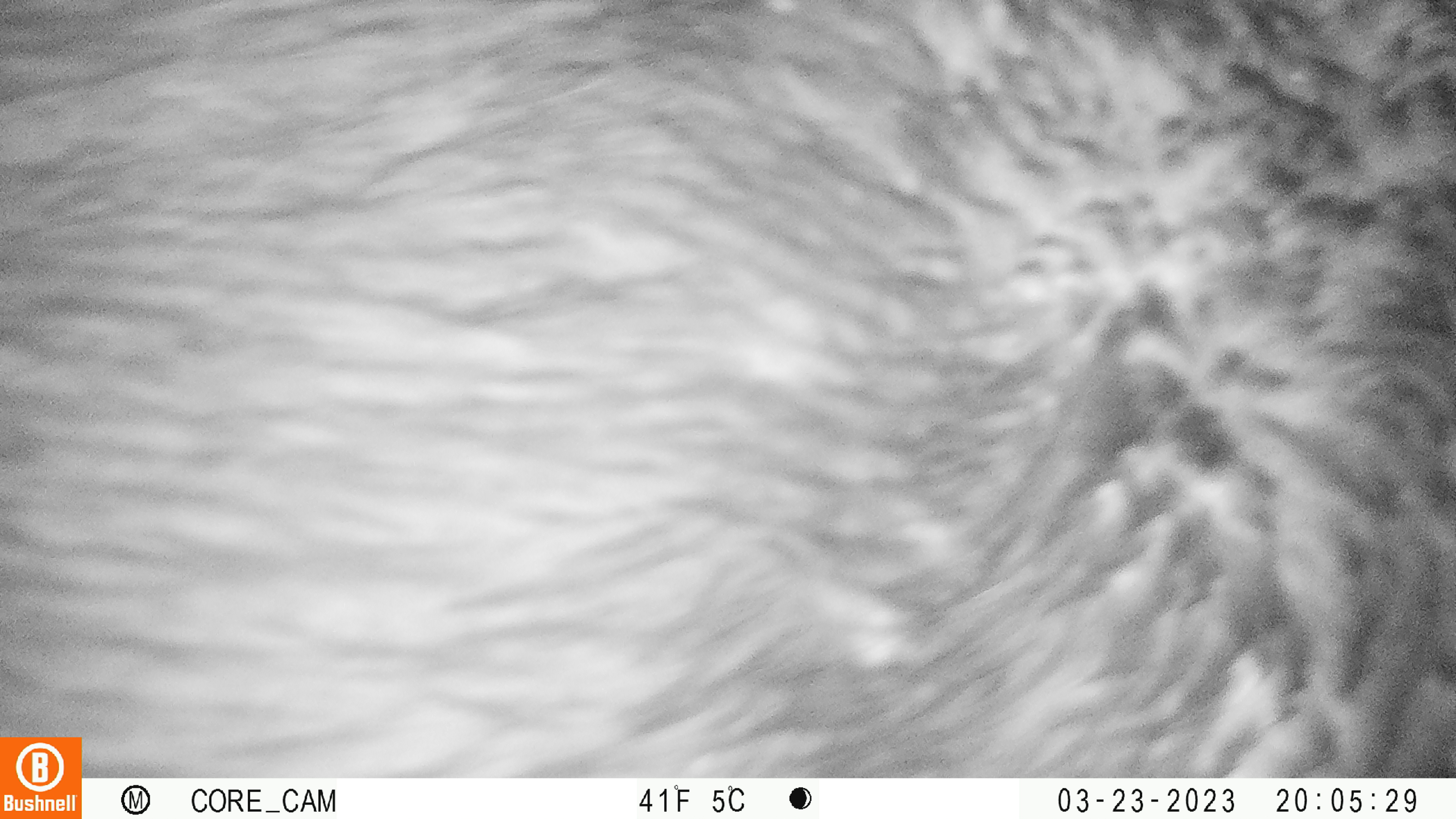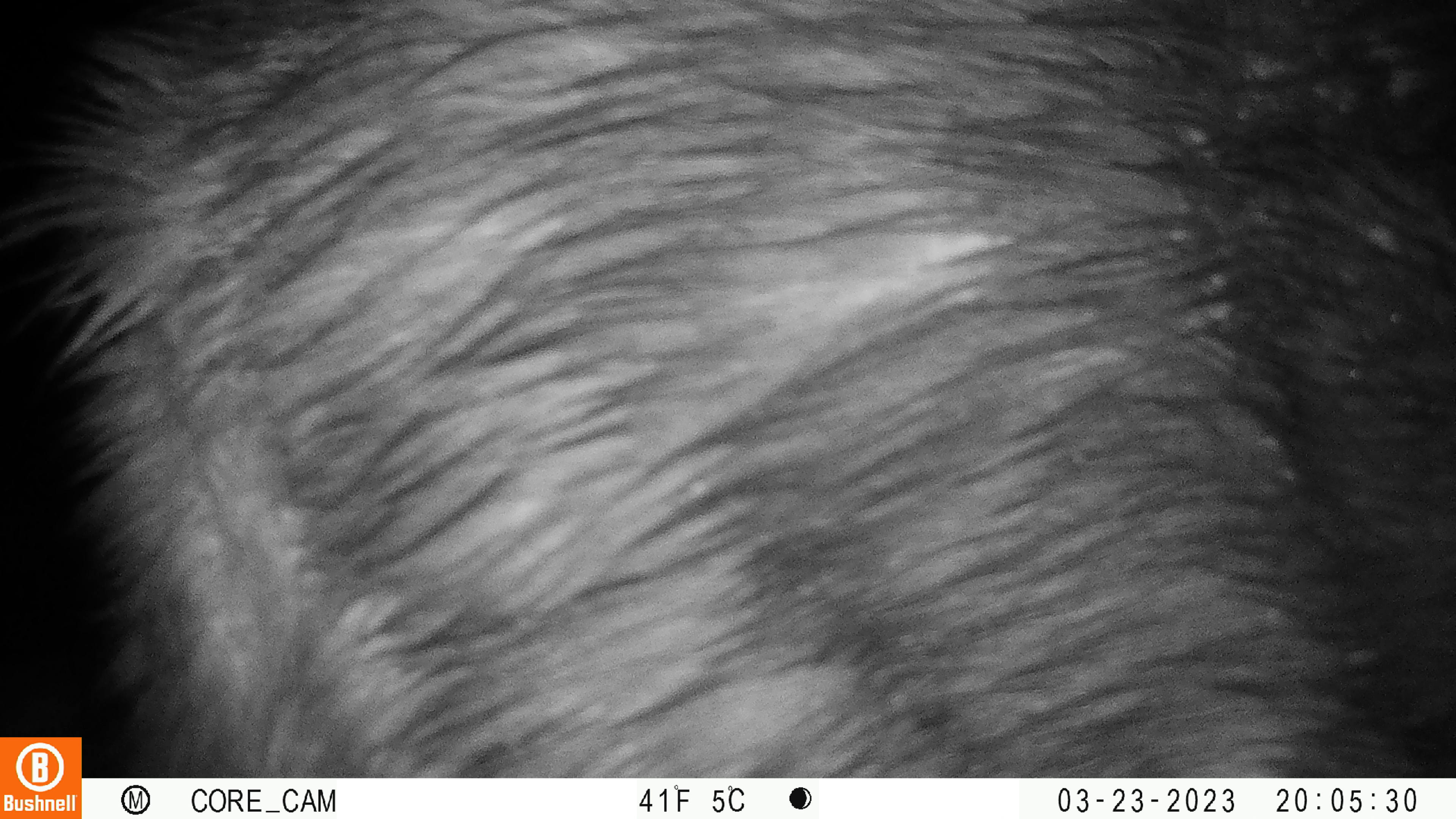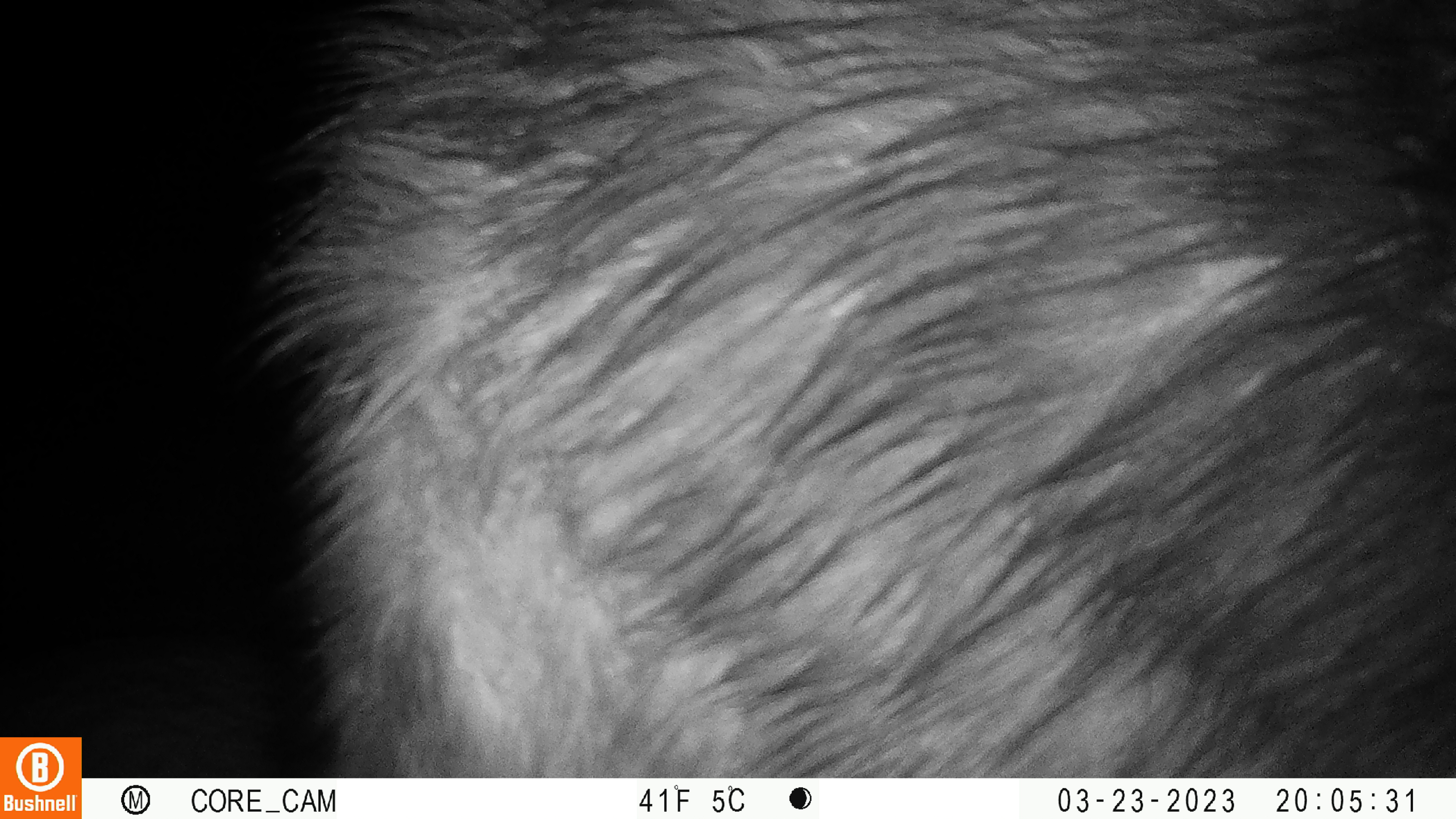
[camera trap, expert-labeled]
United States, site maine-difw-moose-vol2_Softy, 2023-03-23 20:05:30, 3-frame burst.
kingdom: Animalia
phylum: Chordata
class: Mammalia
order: Artiodactyla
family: Cervidae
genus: Alces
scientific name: Alces alces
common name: moose